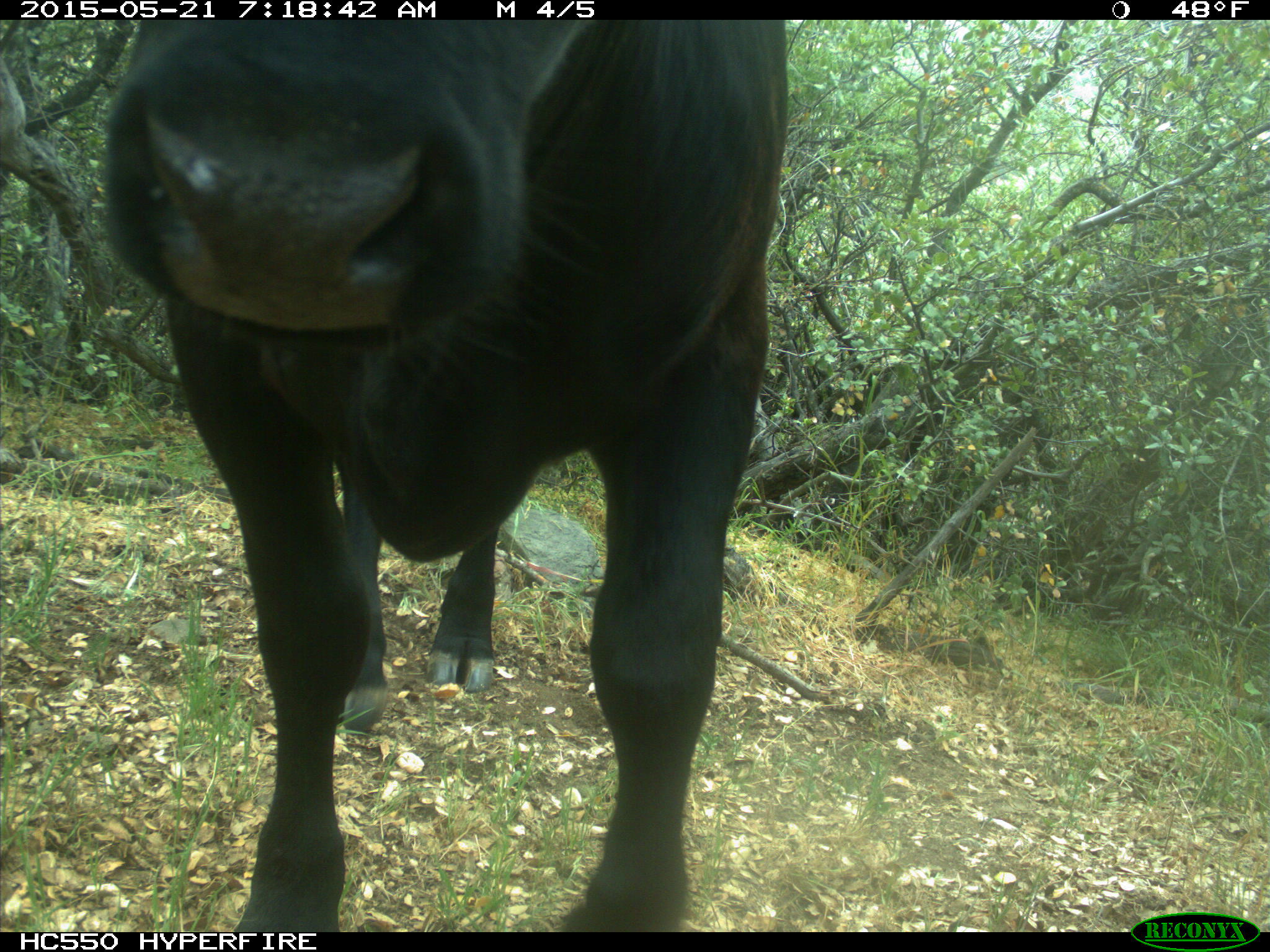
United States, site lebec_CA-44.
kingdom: Animalia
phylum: Chordata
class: Mammalia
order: Artiodactyla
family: Bovidae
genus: Bos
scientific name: Bos taurus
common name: domestic cow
Bos taurus (domestic cow).